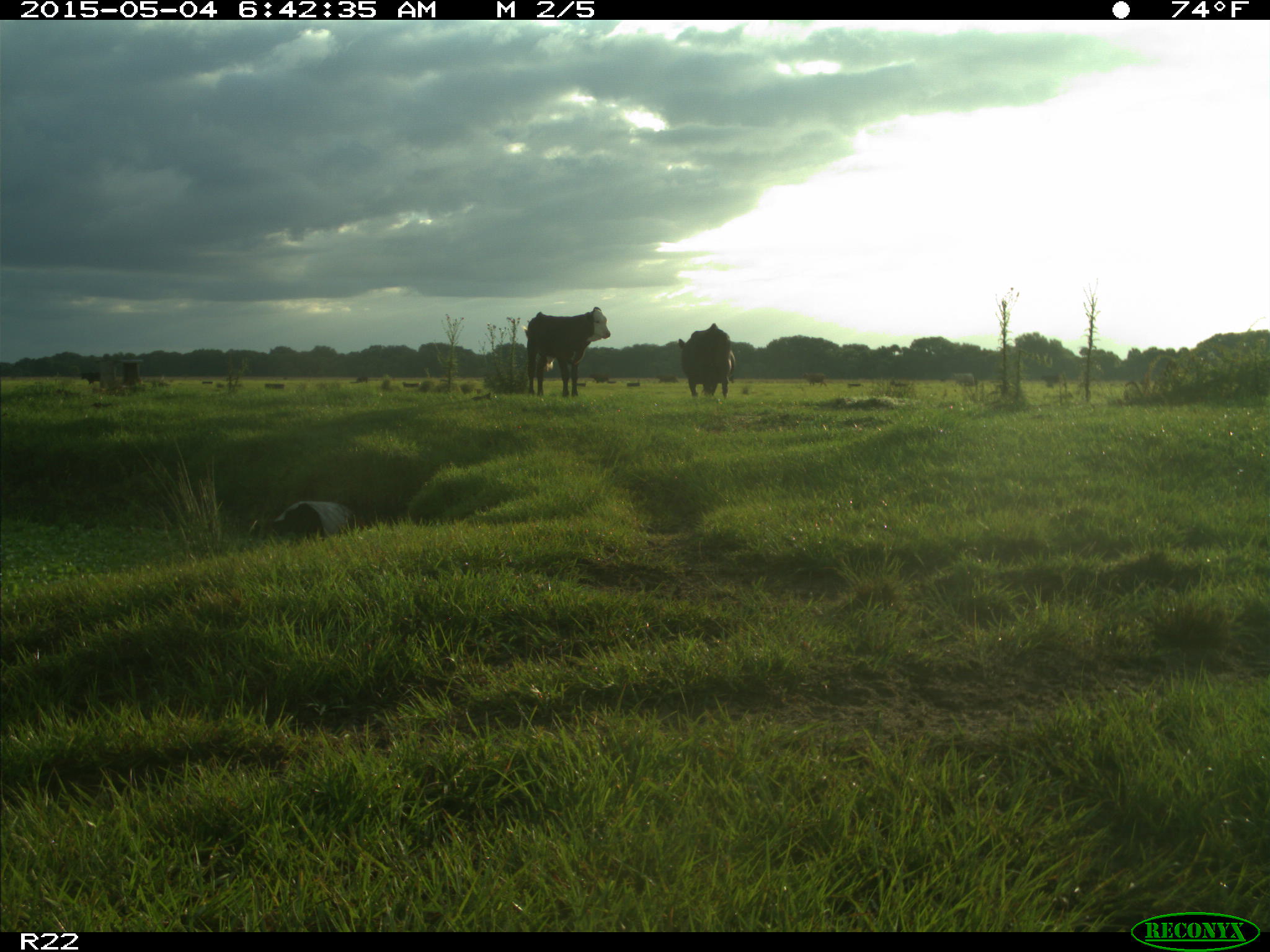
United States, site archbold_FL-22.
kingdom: Animalia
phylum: Chordata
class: Mammalia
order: Artiodactyla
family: Bovidae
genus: Bos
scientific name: Bos taurus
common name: domestic cow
Bos taurus (domestic cow).